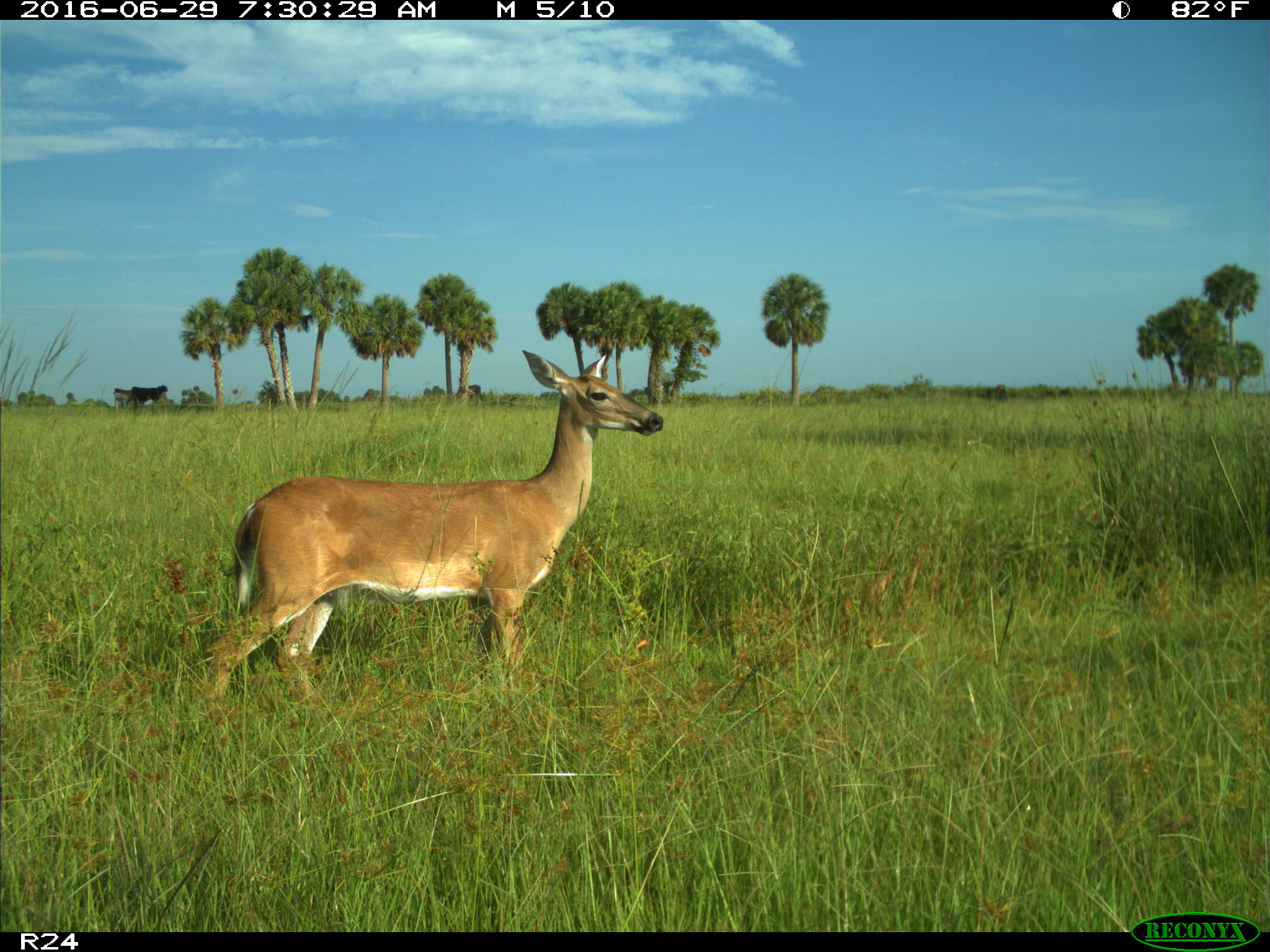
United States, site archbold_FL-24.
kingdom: Animalia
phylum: Chordata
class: Mammalia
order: Artiodactyla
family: Cervidae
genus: Odocoileus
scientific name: Odocoileus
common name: deer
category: unidentified deer